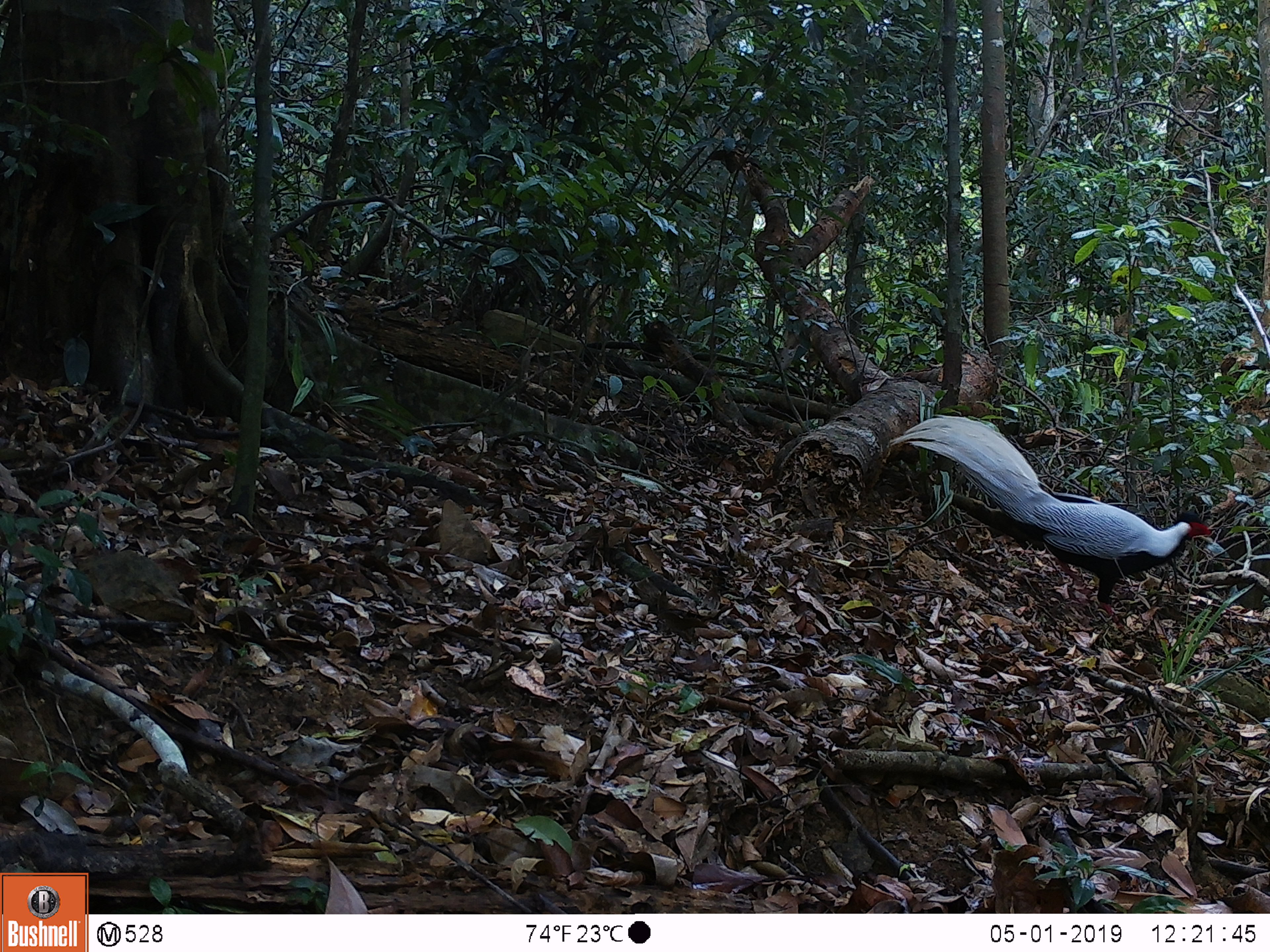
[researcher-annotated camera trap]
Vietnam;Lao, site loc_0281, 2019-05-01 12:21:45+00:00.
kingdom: Animalia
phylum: Chordata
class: Aves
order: Galliformes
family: Phasianidae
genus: Lophura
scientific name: Lophura nycthemera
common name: silver pheasant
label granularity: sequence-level